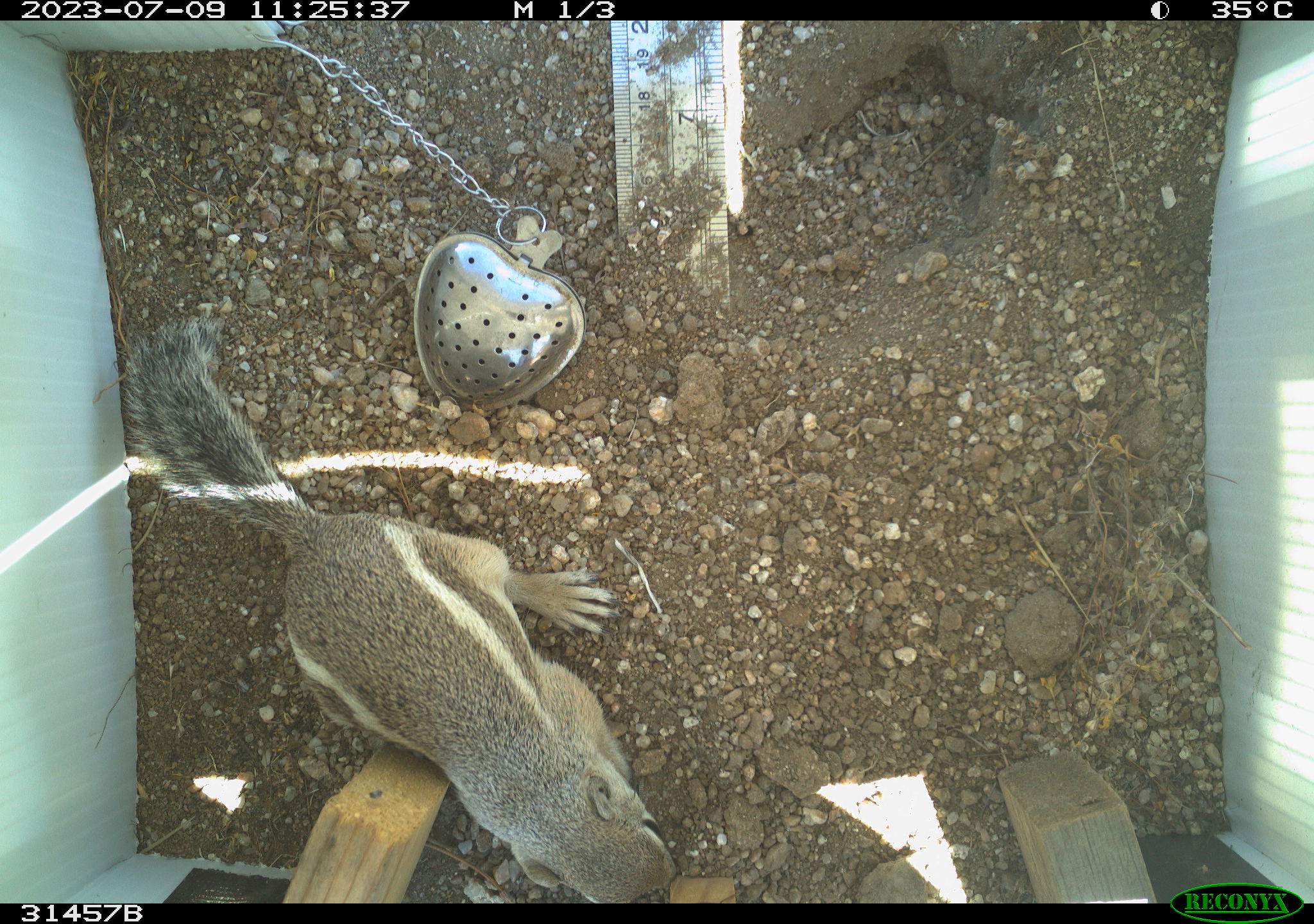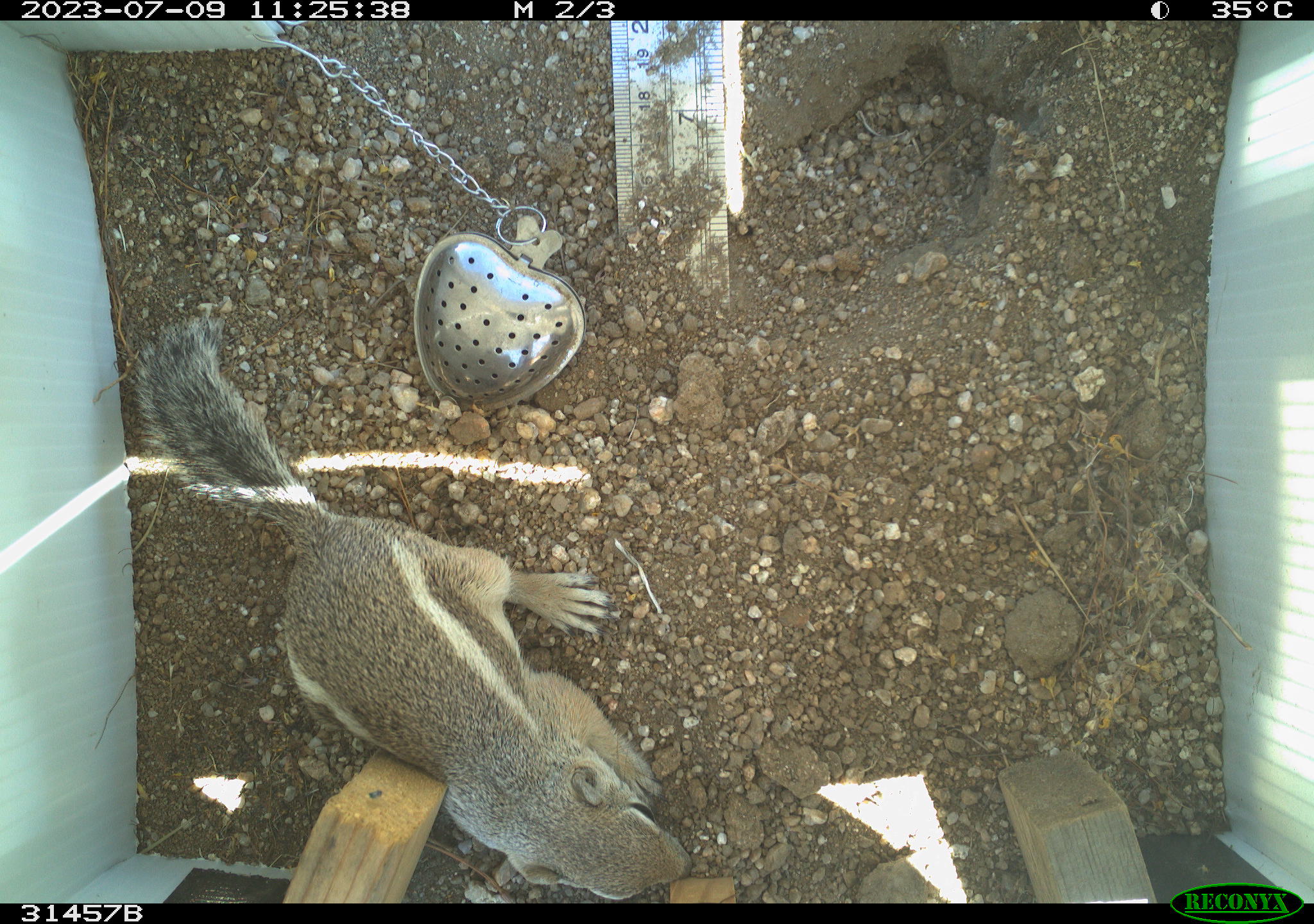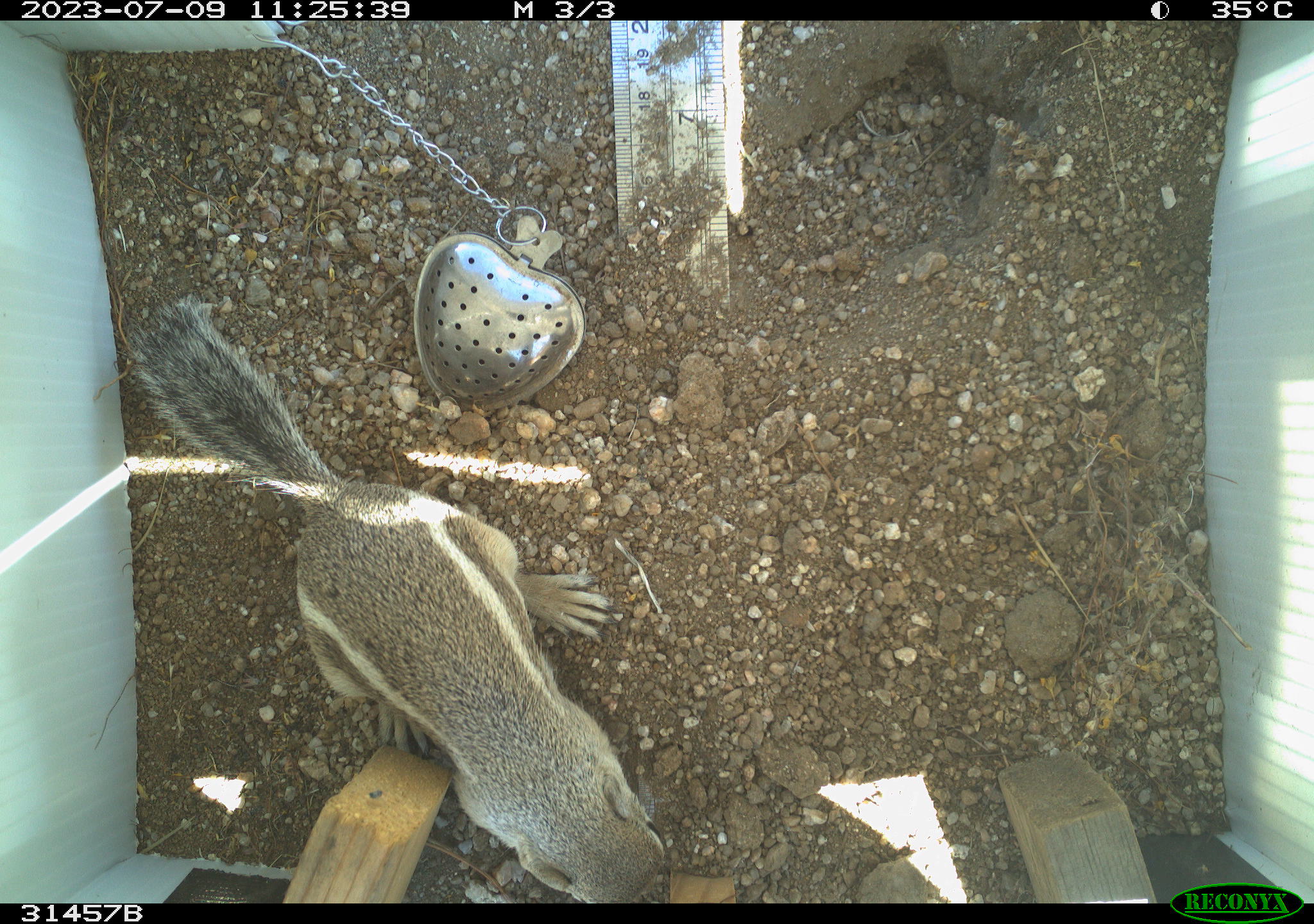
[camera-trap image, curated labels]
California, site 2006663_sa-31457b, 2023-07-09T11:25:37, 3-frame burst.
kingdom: Animalia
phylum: Chordata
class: Mammalia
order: Rodentia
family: Sciuridae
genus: Ammospermophilus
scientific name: Ammospermophilus leucurus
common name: white-tailed antelope squirrel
White-tailed antelope squirrel (Ammospermophilus leucurus).